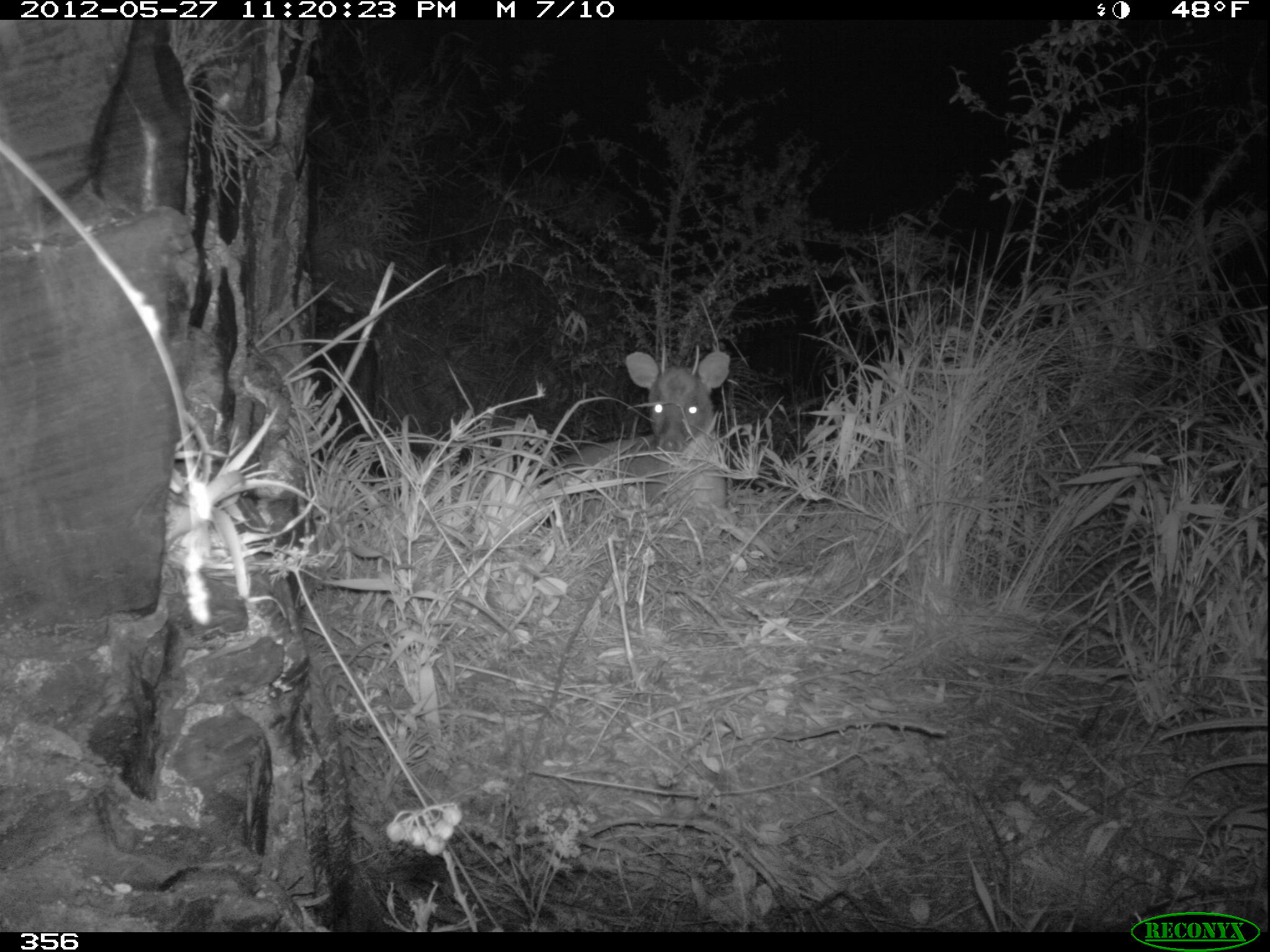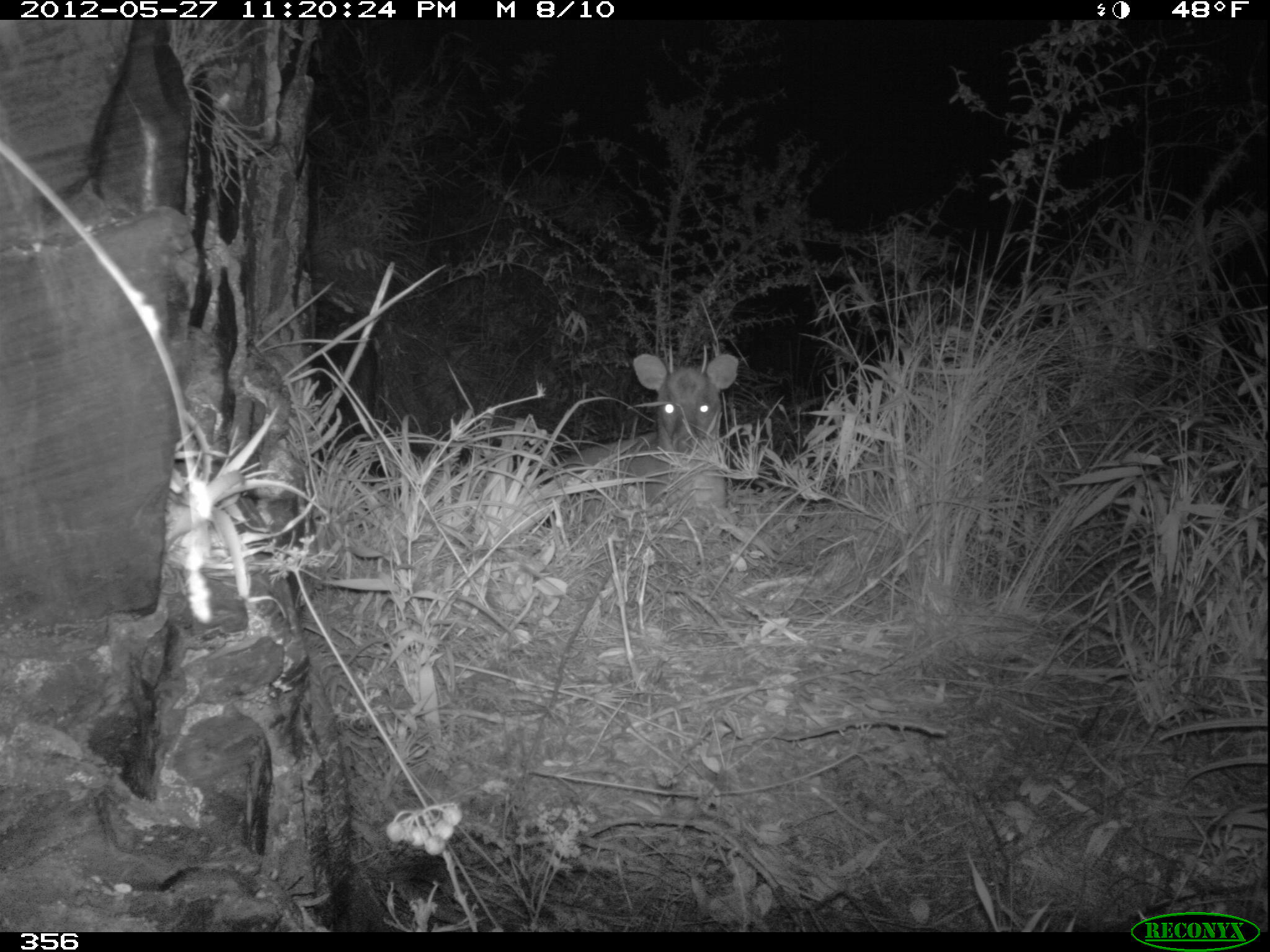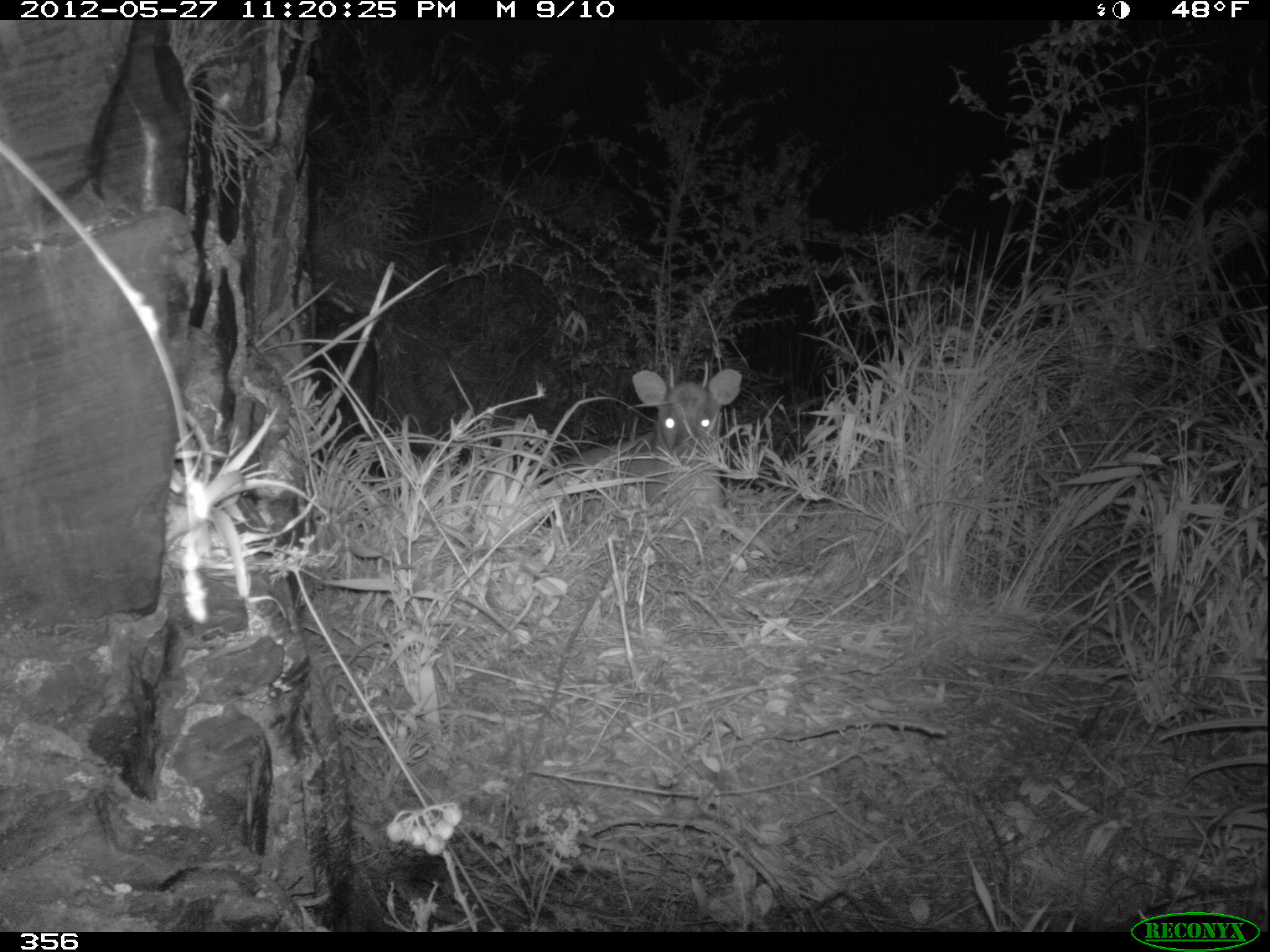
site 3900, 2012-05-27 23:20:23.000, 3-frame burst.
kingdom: Animalia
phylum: Chordata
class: Mammalia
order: Artiodactyla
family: Cervidae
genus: Mazama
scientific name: Mazama chunyi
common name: dwarf brocket